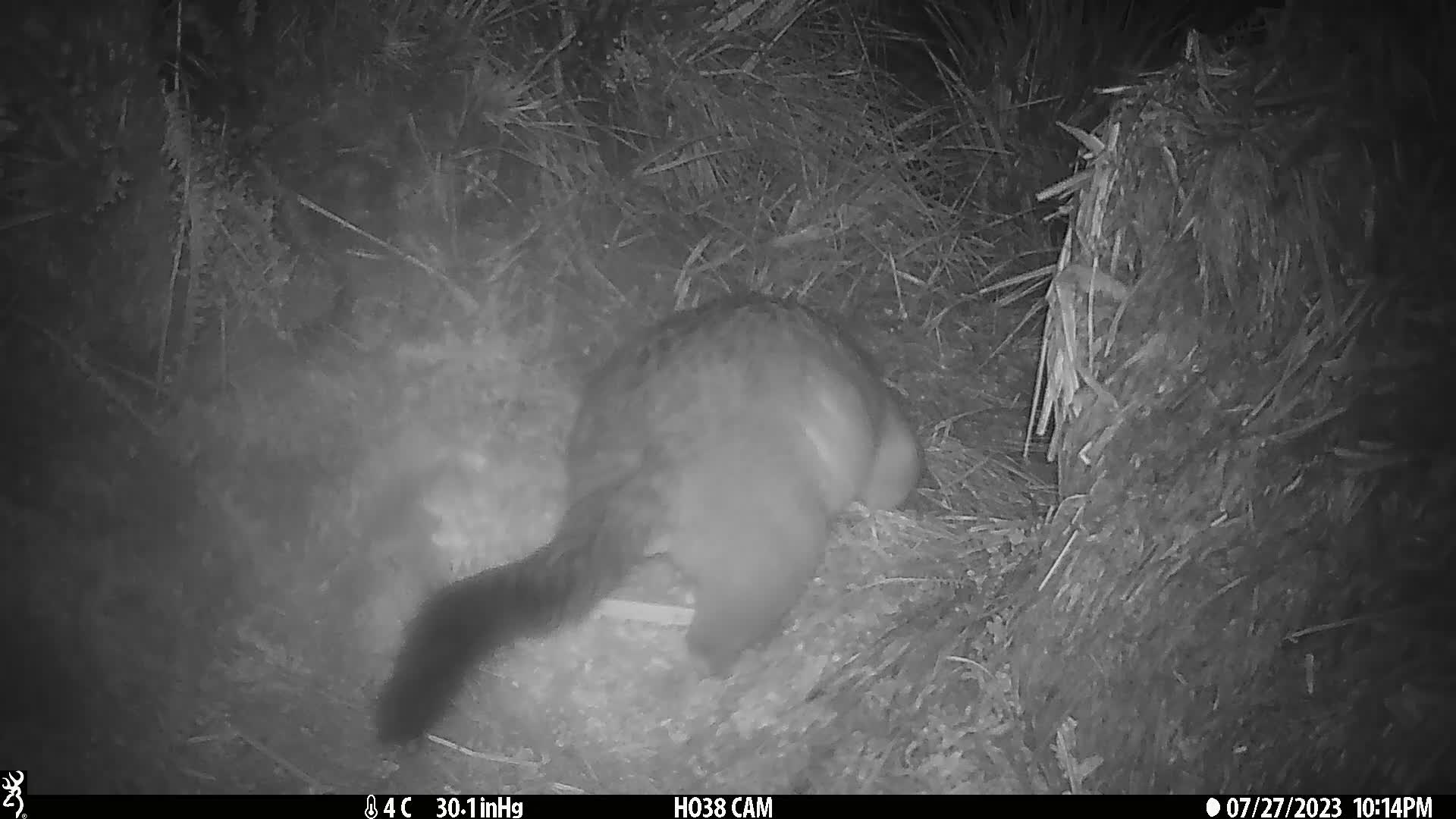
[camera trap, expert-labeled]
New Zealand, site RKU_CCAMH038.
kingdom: Animalia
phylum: Chordata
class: Mammalia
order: Diprotodontia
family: Phalangeridae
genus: Trichosurus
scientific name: Trichosurus vulpecula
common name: common brushtail possum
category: possum